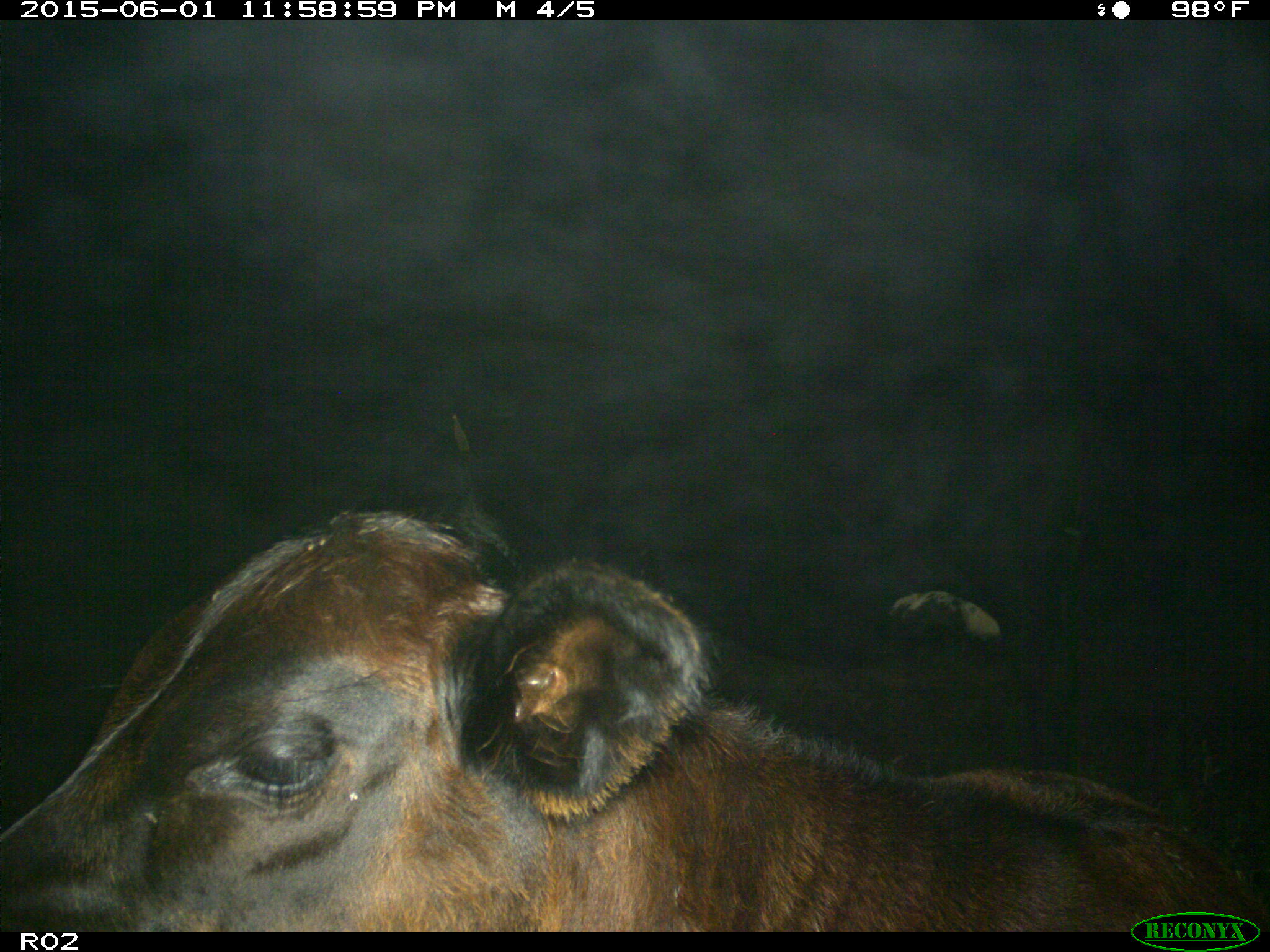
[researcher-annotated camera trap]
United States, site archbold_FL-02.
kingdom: Animalia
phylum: Chordata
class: Mammalia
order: Artiodactyla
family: Bovidae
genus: Bos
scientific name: Bos taurus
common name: domestic cow